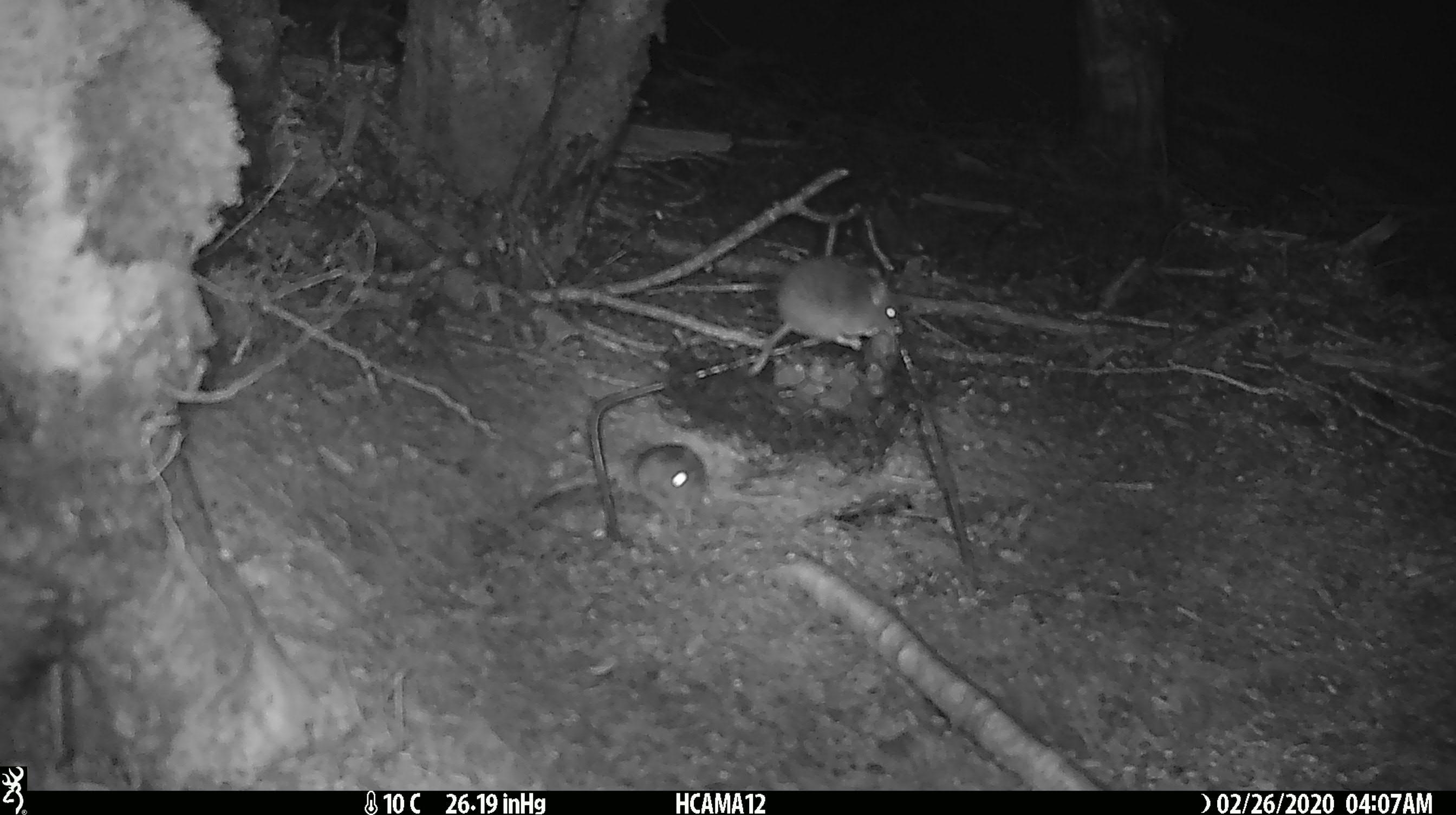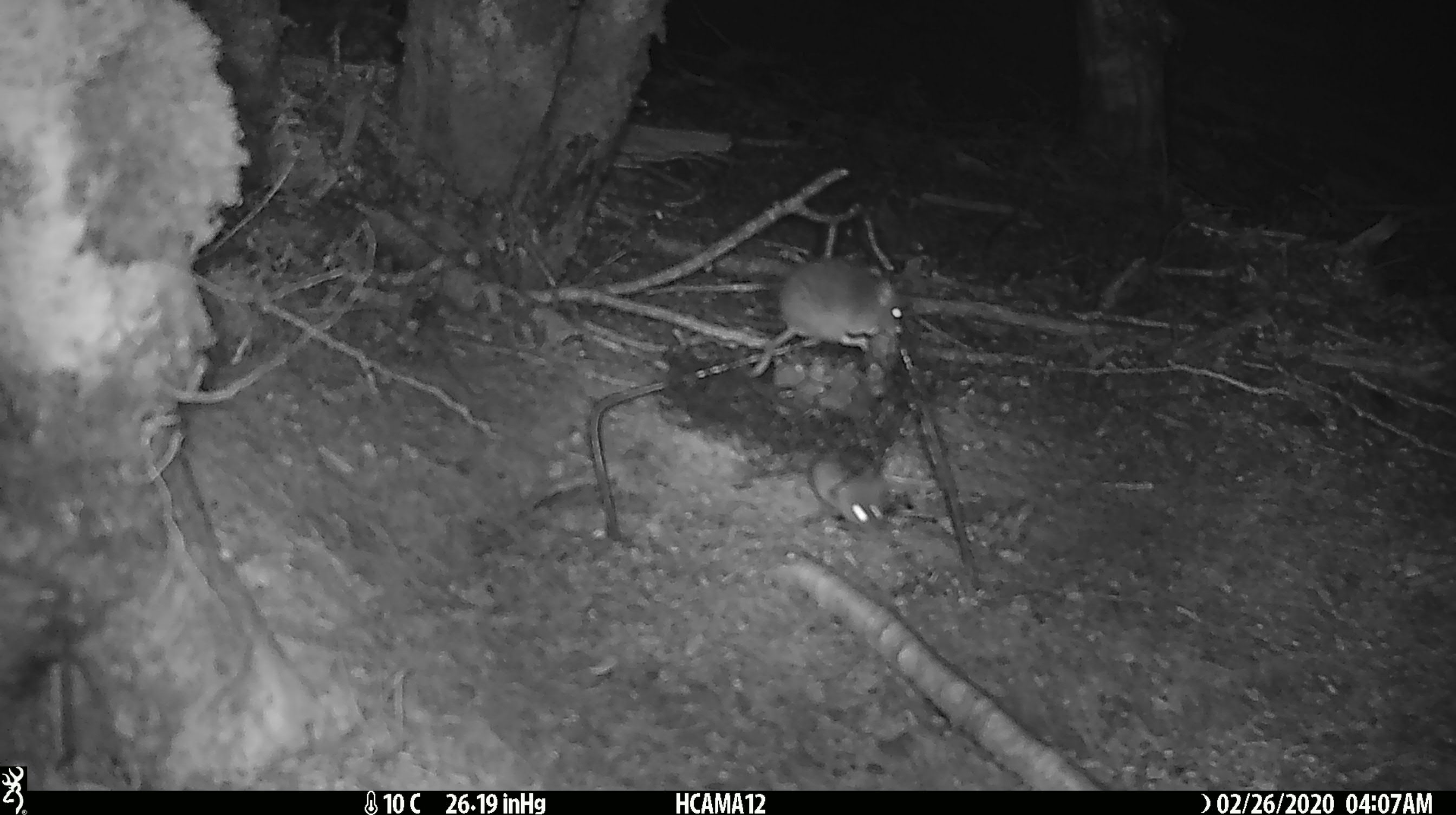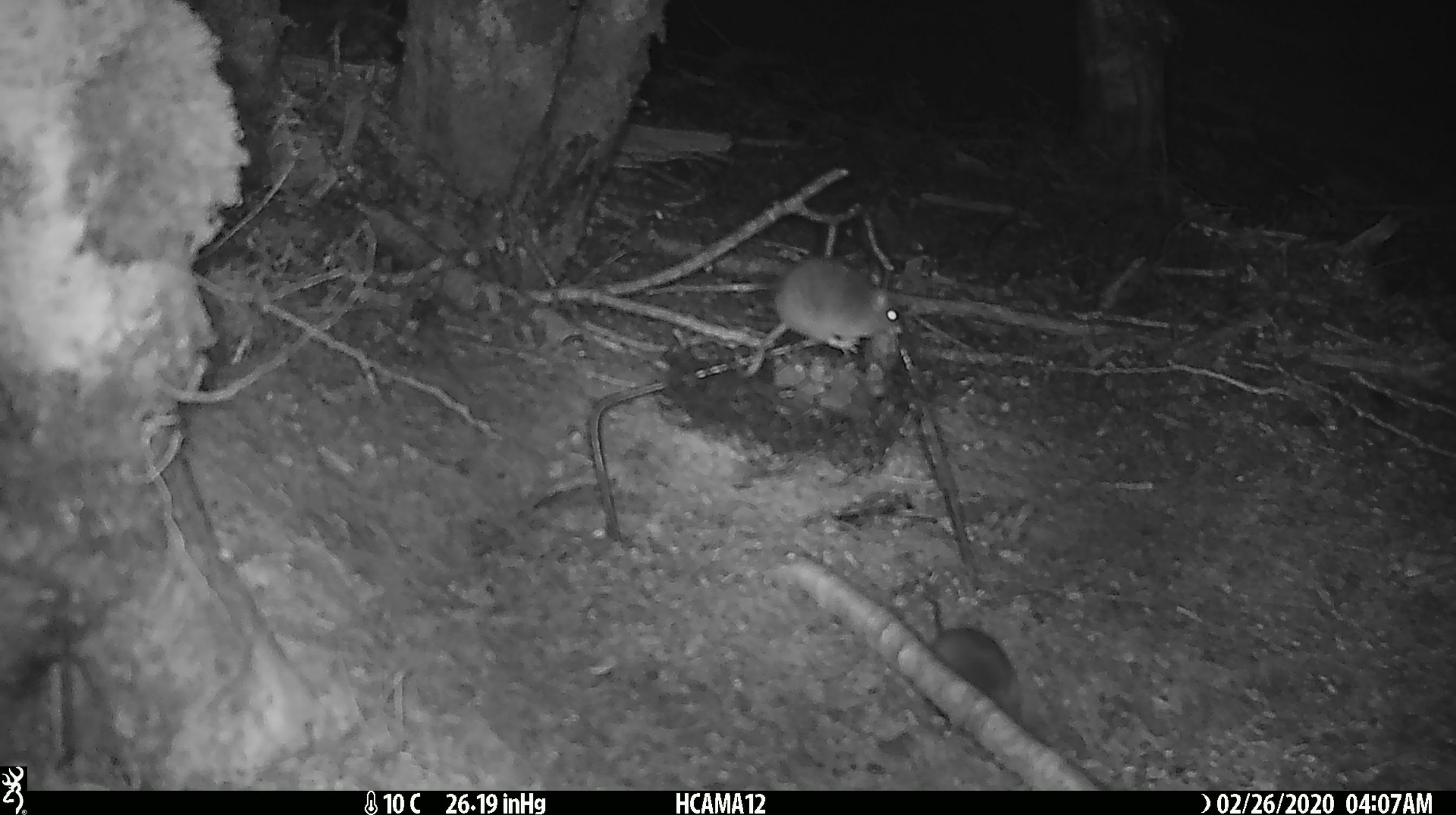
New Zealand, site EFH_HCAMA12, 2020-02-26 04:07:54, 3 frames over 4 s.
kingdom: Animalia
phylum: Chordata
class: Mammalia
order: Rodentia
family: Muridae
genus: Mus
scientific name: Mus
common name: mouse